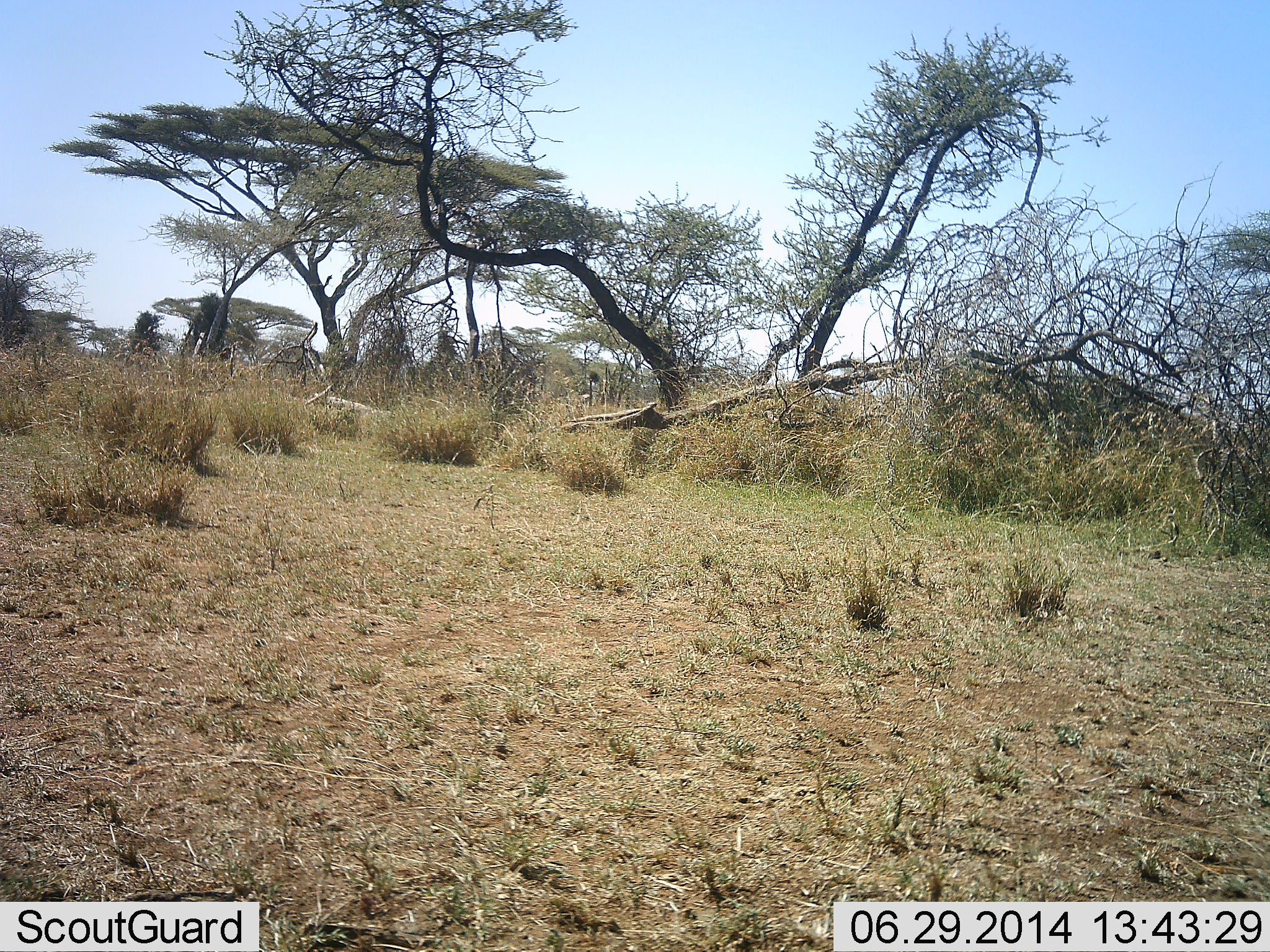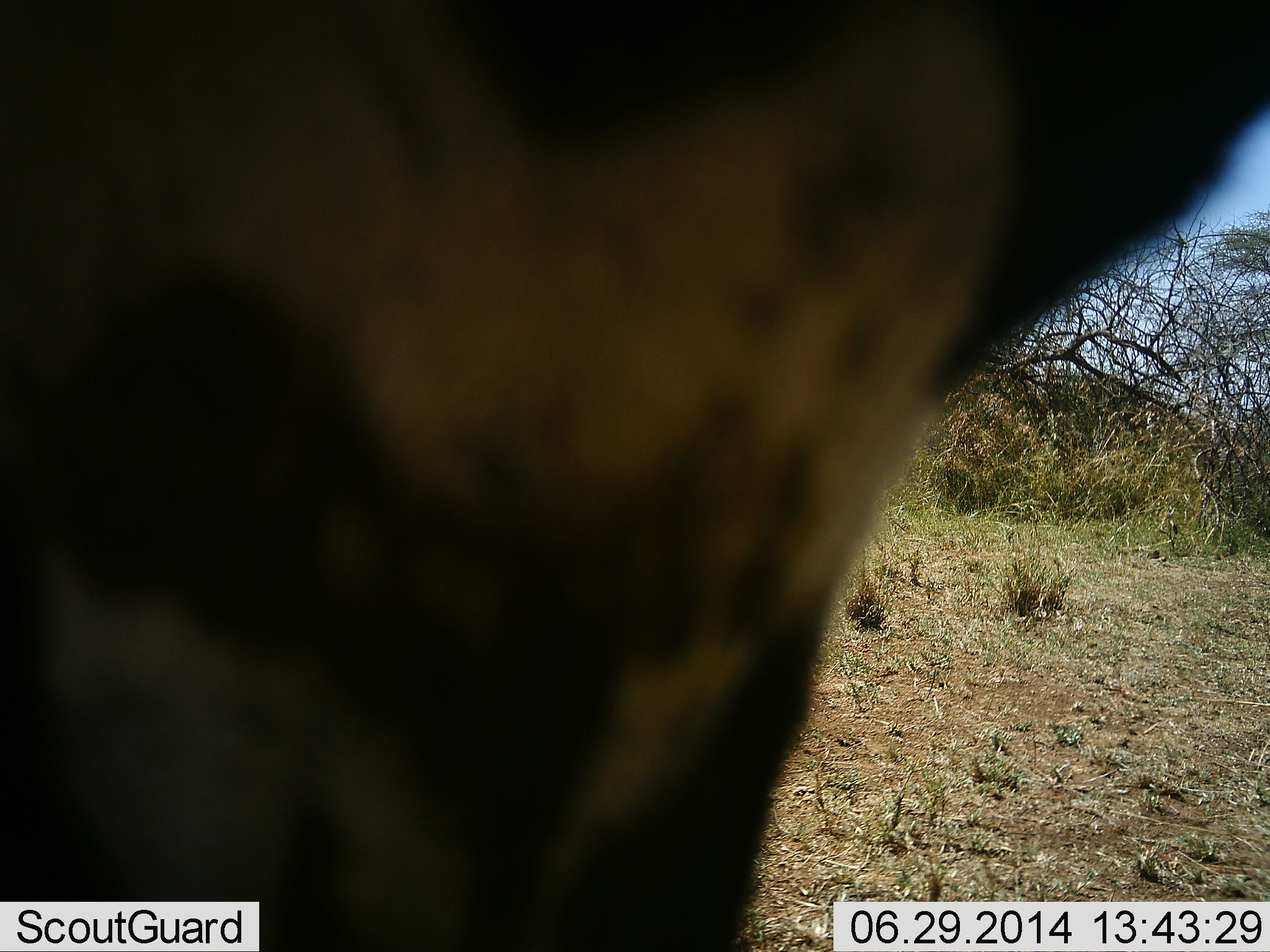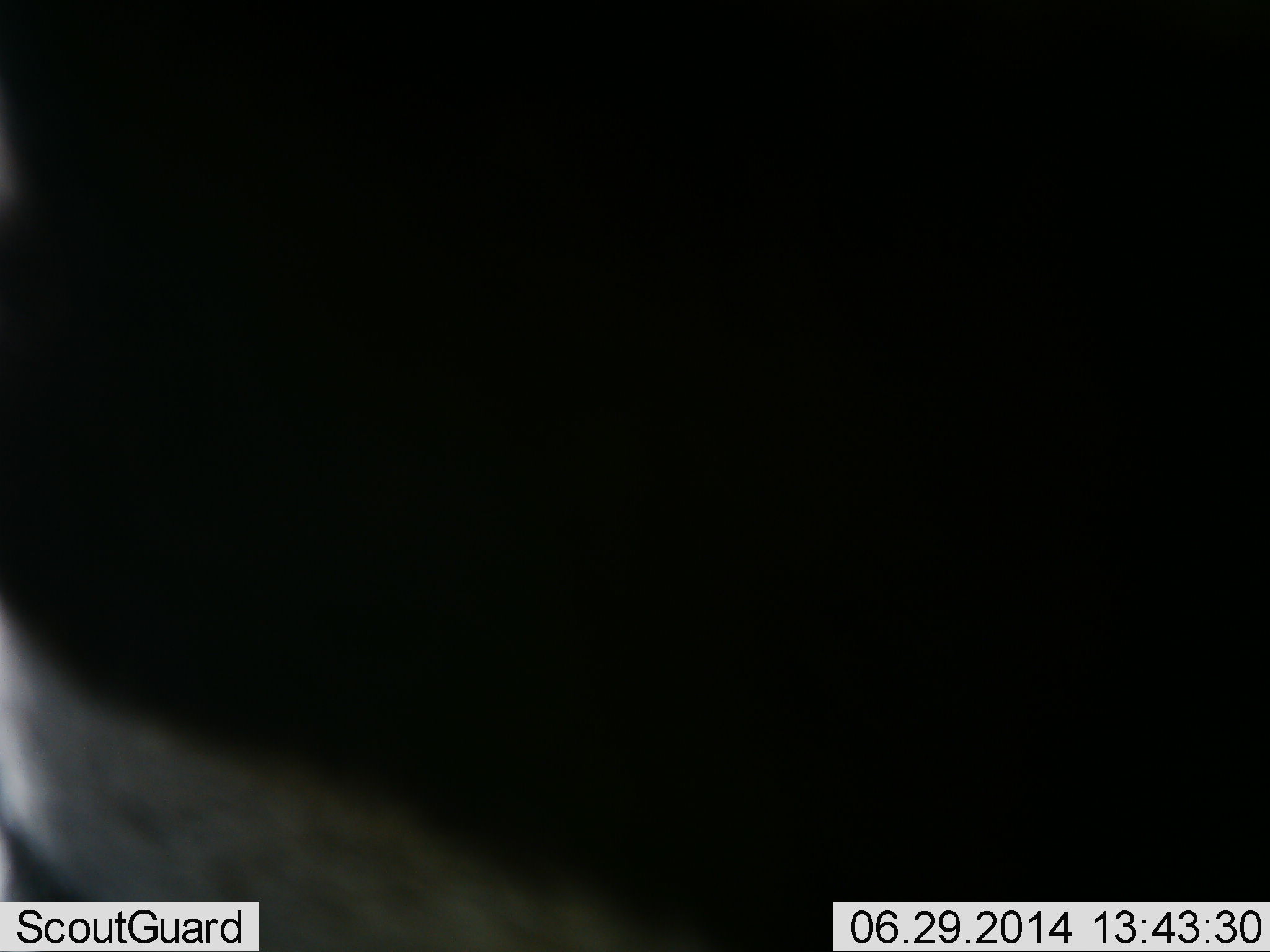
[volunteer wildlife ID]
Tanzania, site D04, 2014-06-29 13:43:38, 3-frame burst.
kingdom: Animalia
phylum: Chordata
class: Mammalia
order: Carnivora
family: Hyaenidae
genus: Crocuta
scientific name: Crocuta crocuta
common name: spotted hyena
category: hyenaspotted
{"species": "hyenaspotted (spotted hyena) (Crocuta crocuta)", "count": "1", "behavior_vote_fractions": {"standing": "14%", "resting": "14%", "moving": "71%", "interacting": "0%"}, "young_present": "0%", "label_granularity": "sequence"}